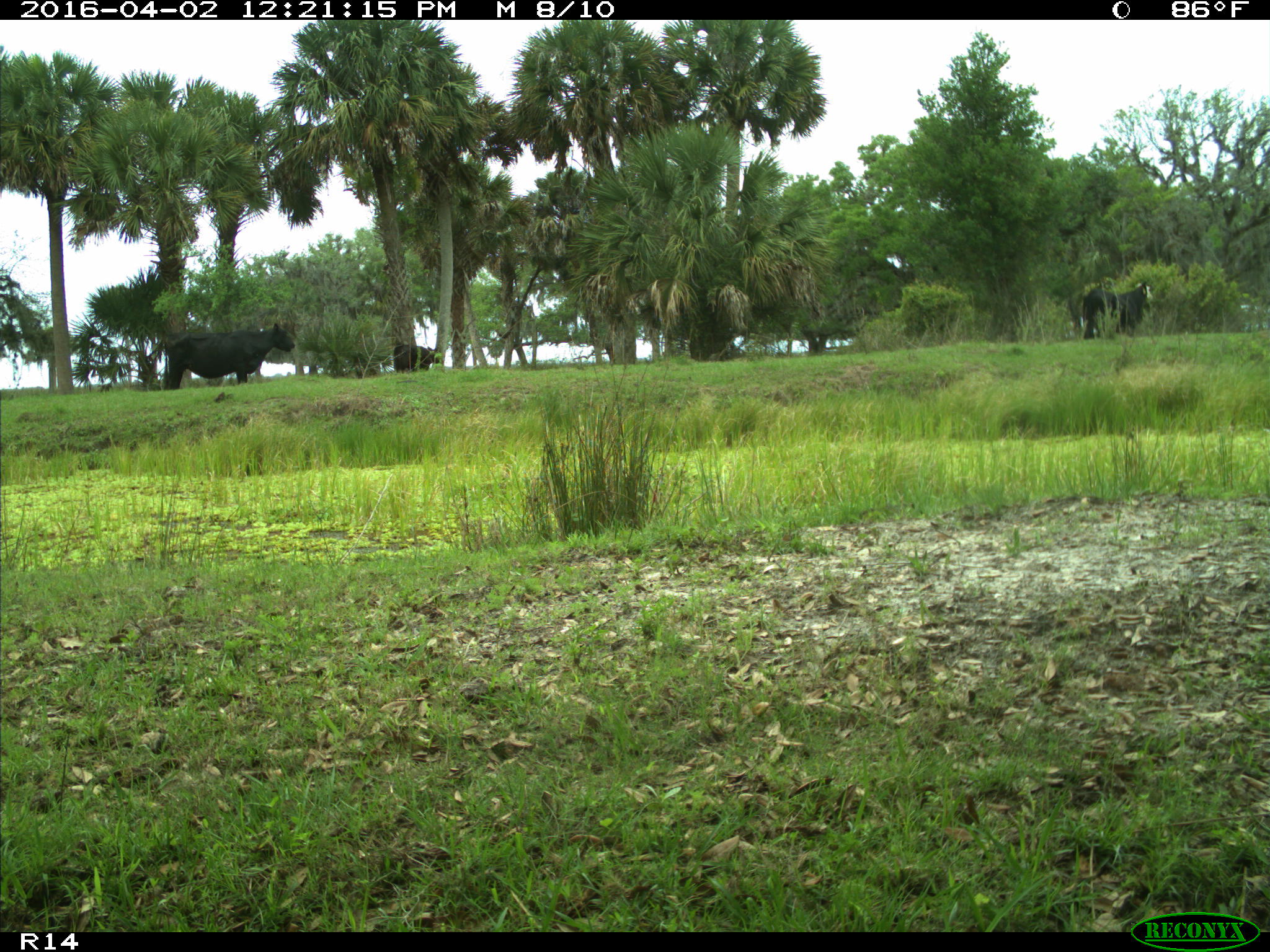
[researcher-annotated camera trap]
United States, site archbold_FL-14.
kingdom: Animalia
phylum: Chordata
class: Mammalia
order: Artiodactyla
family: Bovidae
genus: Bos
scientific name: Bos taurus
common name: domestic cow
Bos taurus (domestic cow).